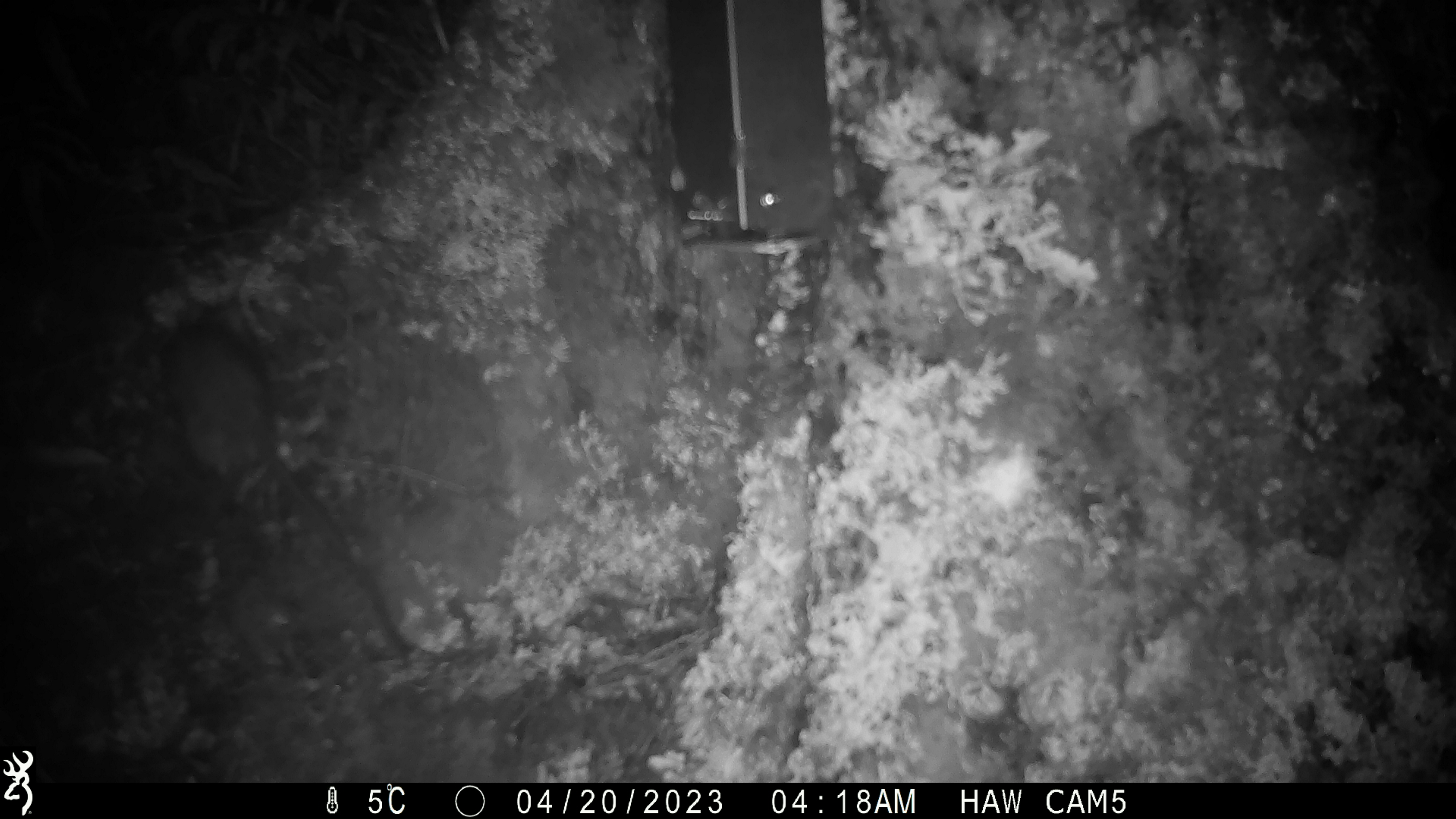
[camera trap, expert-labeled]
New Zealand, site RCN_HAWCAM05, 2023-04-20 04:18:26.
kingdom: Animalia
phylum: Chordata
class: Mammalia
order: Rodentia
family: Muridae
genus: Rattus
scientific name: Rattus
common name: rat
Rat (Rattus).